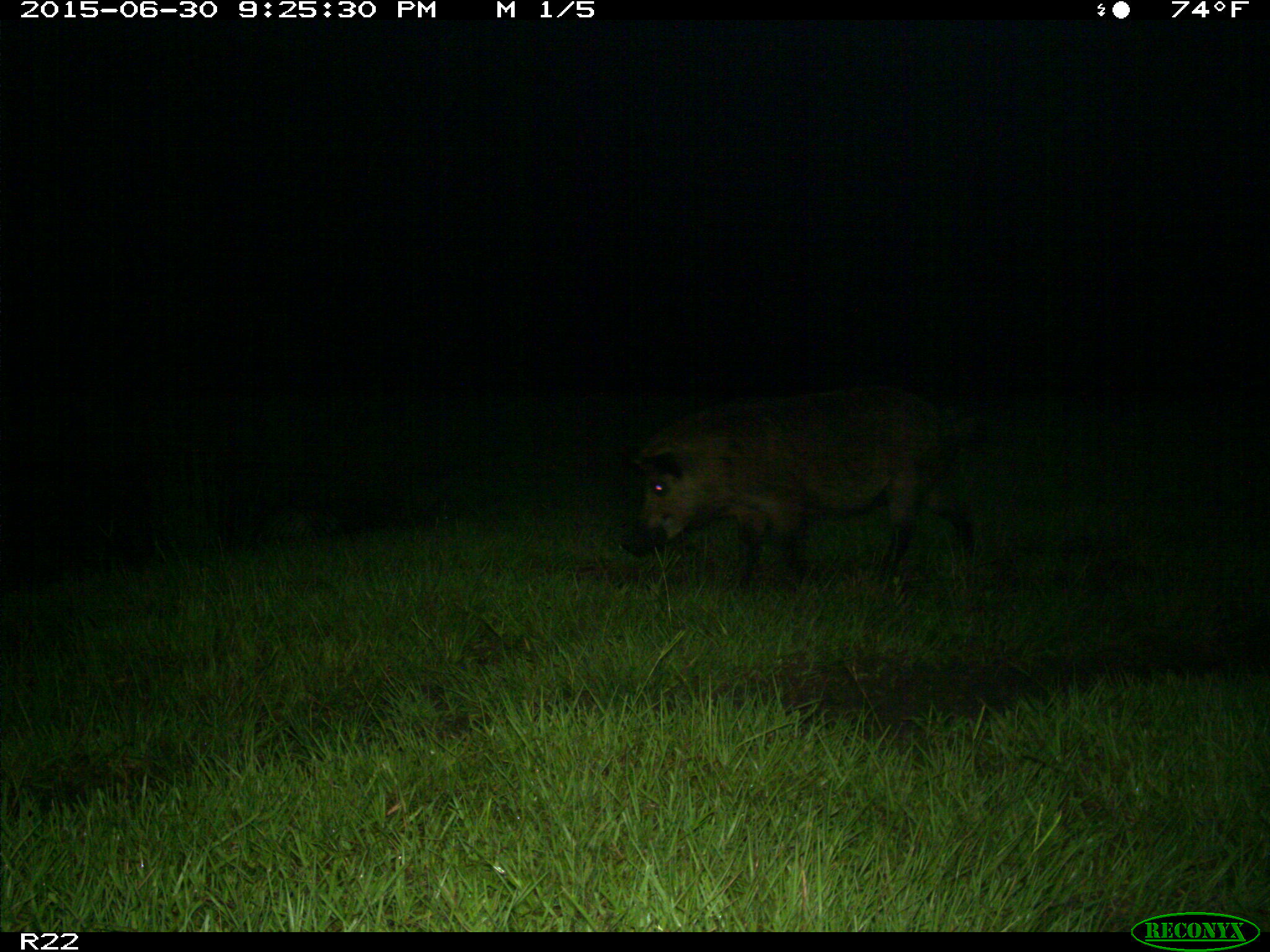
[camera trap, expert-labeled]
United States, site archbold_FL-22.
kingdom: Animalia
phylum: Chordata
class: Mammalia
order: Artiodactyla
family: Bovidae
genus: Bos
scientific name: Bos taurus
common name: domestic cow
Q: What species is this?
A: Bos taurus (domestic cow).